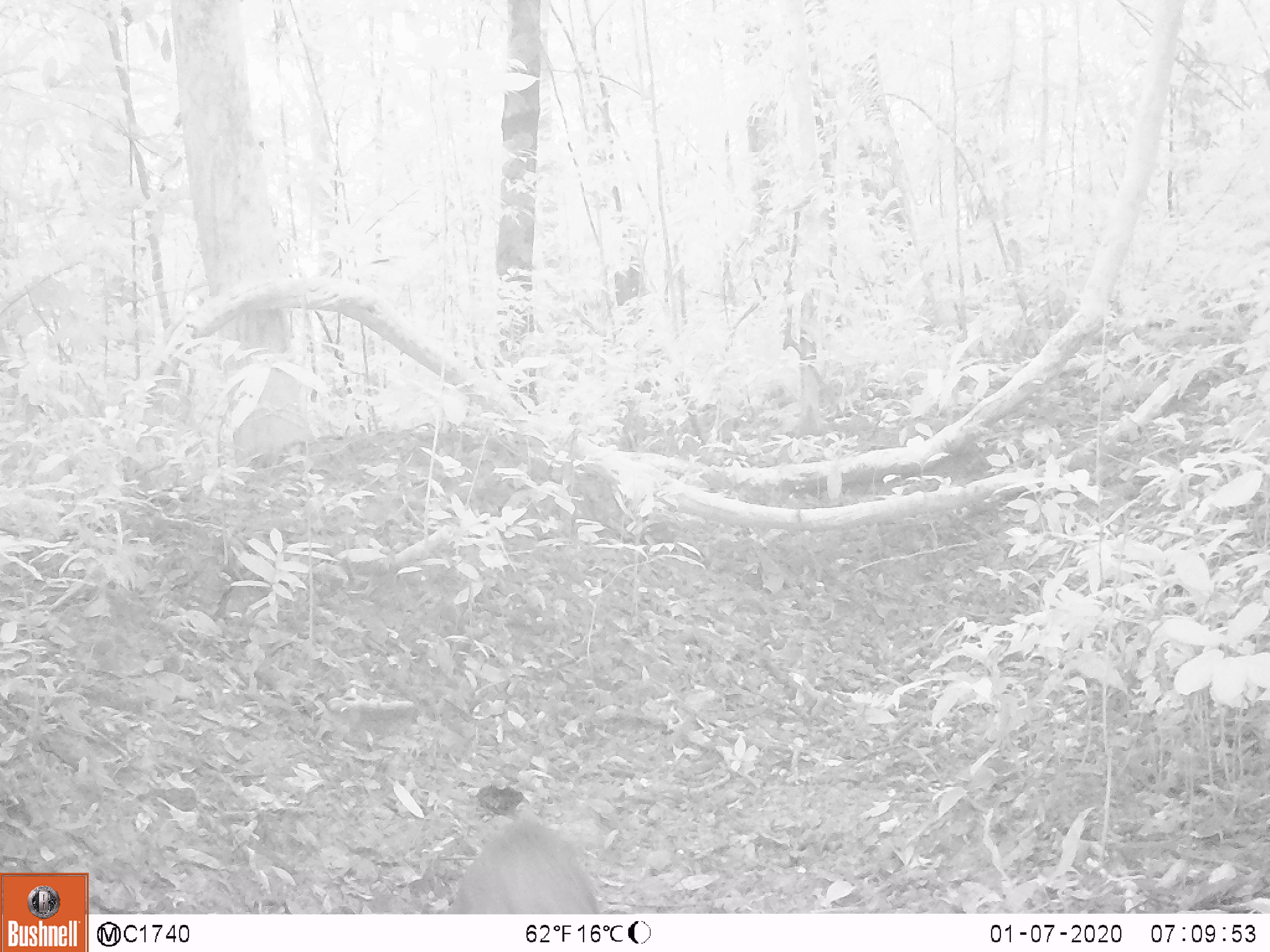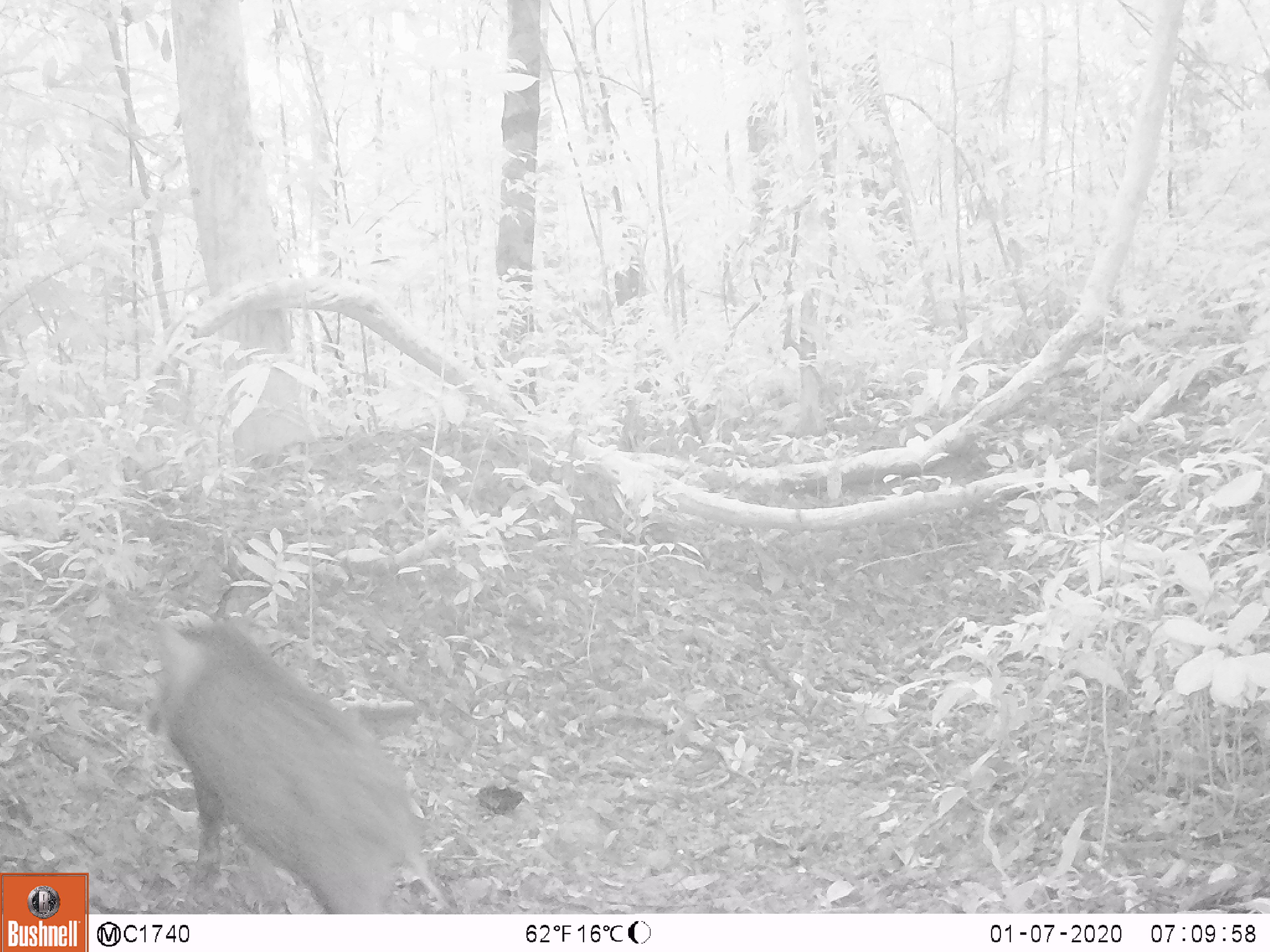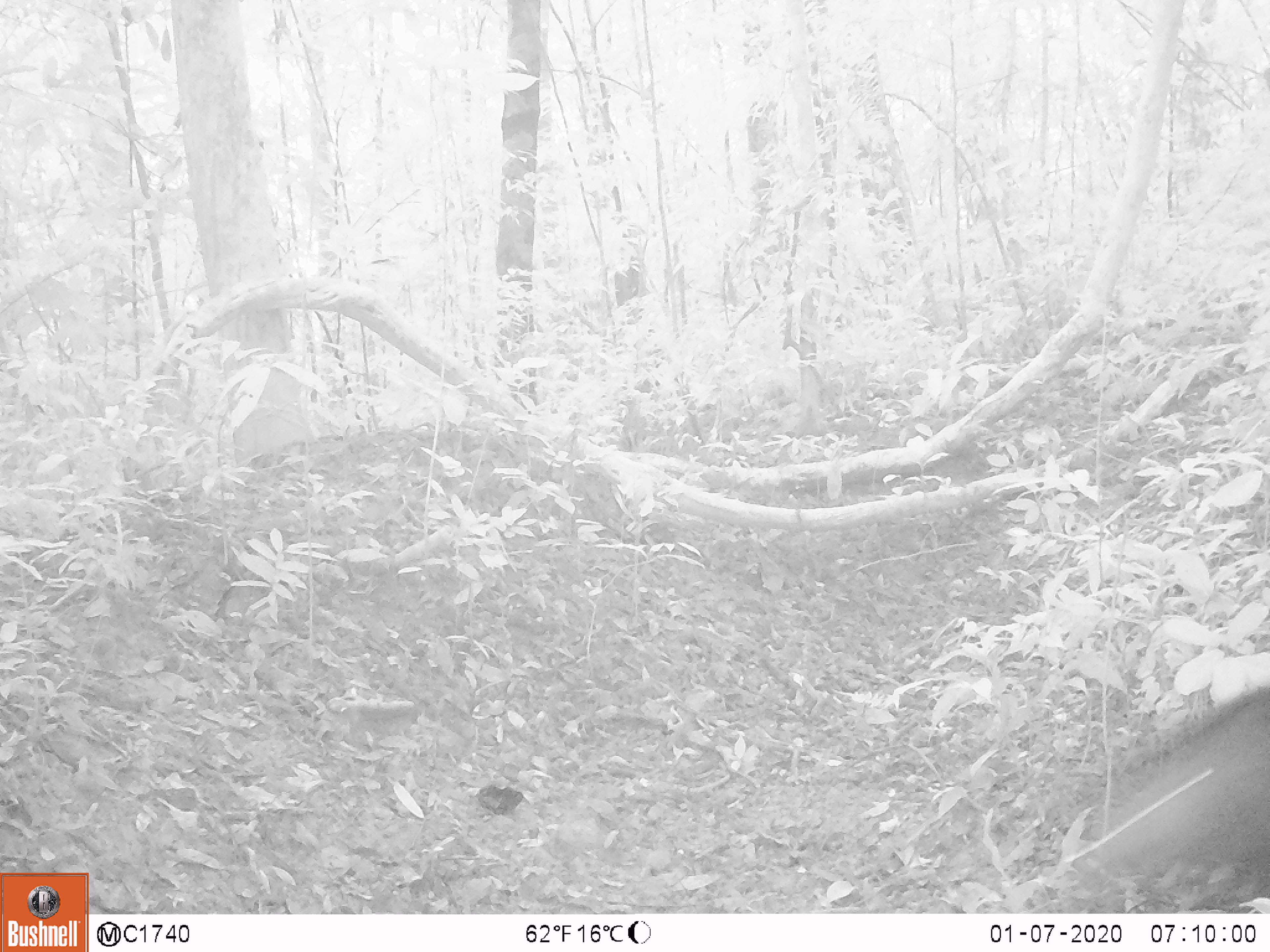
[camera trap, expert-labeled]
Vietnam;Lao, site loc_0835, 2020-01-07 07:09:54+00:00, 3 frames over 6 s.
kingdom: Animalia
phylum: Chordata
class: Mammalia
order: Artiodactyla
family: Suidae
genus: Sus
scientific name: Sus scrofa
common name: eurasian wild pig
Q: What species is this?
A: Eurasian wild pig (Sus scrofa).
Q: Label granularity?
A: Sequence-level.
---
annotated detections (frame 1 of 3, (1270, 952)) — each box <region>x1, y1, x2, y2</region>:
eurasian wild pig: <region>447, 814, 599, 912</region>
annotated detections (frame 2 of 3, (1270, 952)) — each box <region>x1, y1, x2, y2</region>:
eurasian wild pig: <region>144, 615, 459, 914</region>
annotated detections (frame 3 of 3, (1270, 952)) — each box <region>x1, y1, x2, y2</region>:
eurasian wild pig: <region>1092, 684, 1270, 912</region>